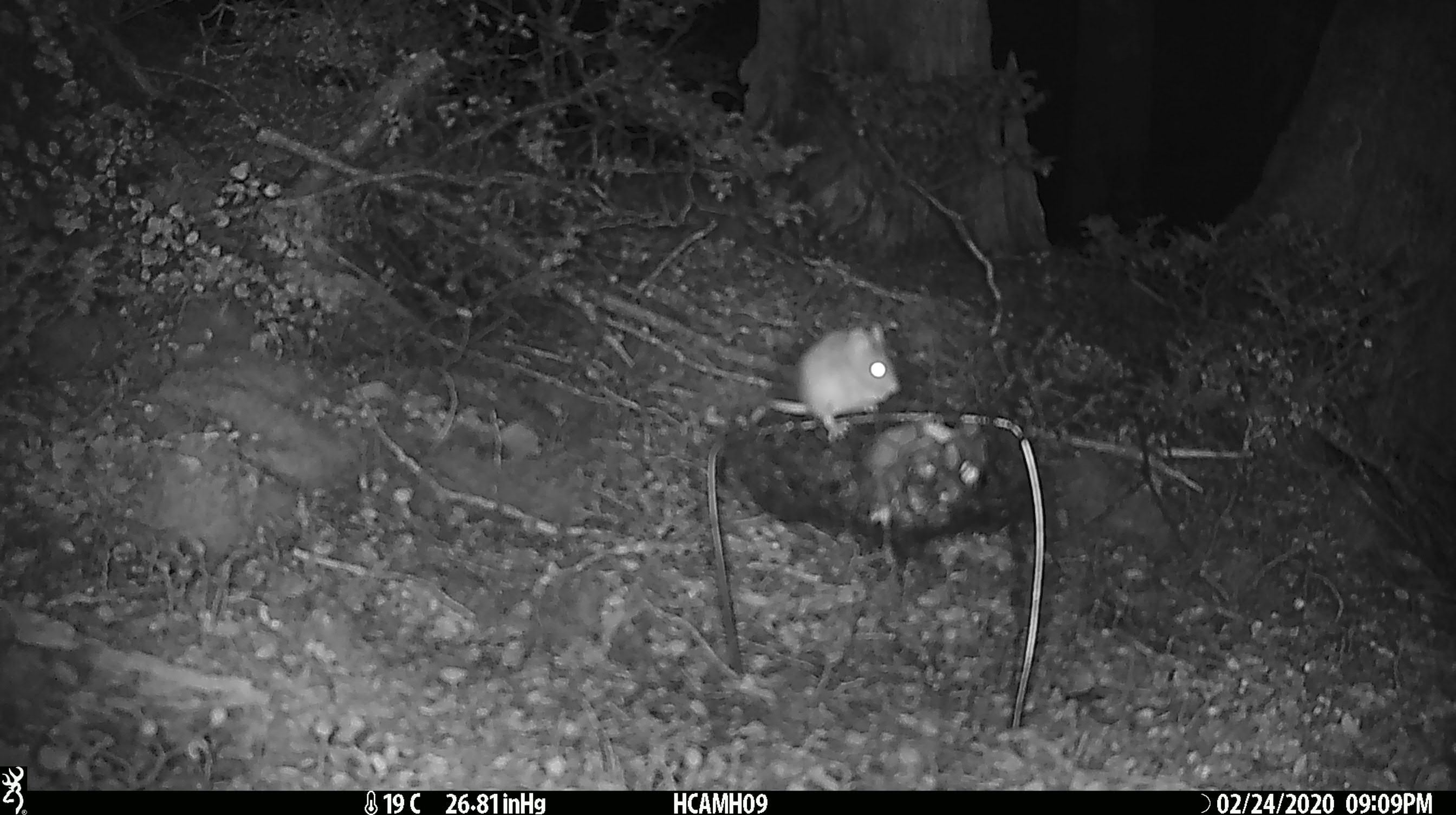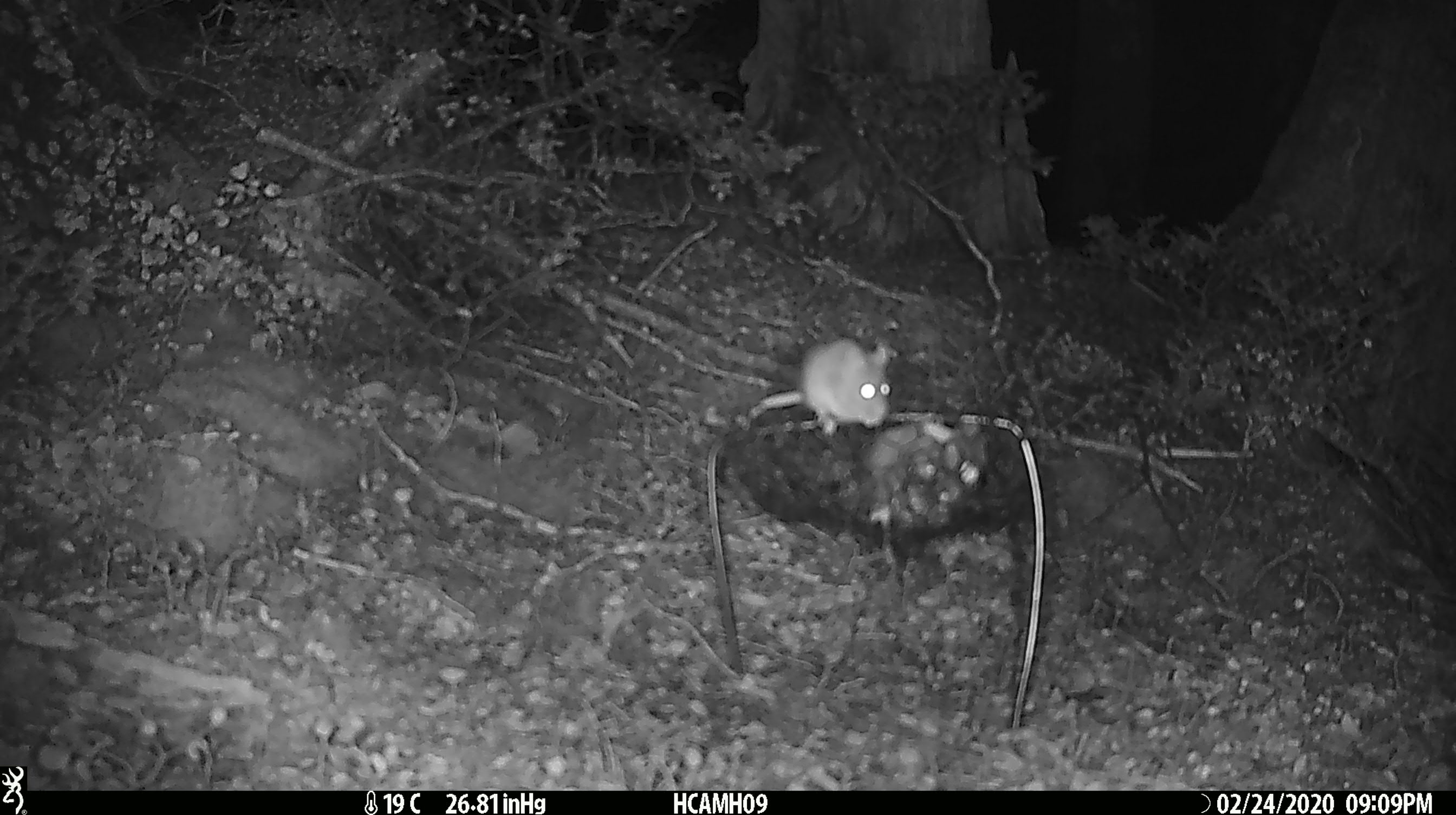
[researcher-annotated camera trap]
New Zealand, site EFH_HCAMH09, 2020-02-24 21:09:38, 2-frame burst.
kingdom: Animalia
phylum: Chordata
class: Mammalia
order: Rodentia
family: Muridae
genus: Mus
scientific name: Mus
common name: mouse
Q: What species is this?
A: Mouse (Mus).